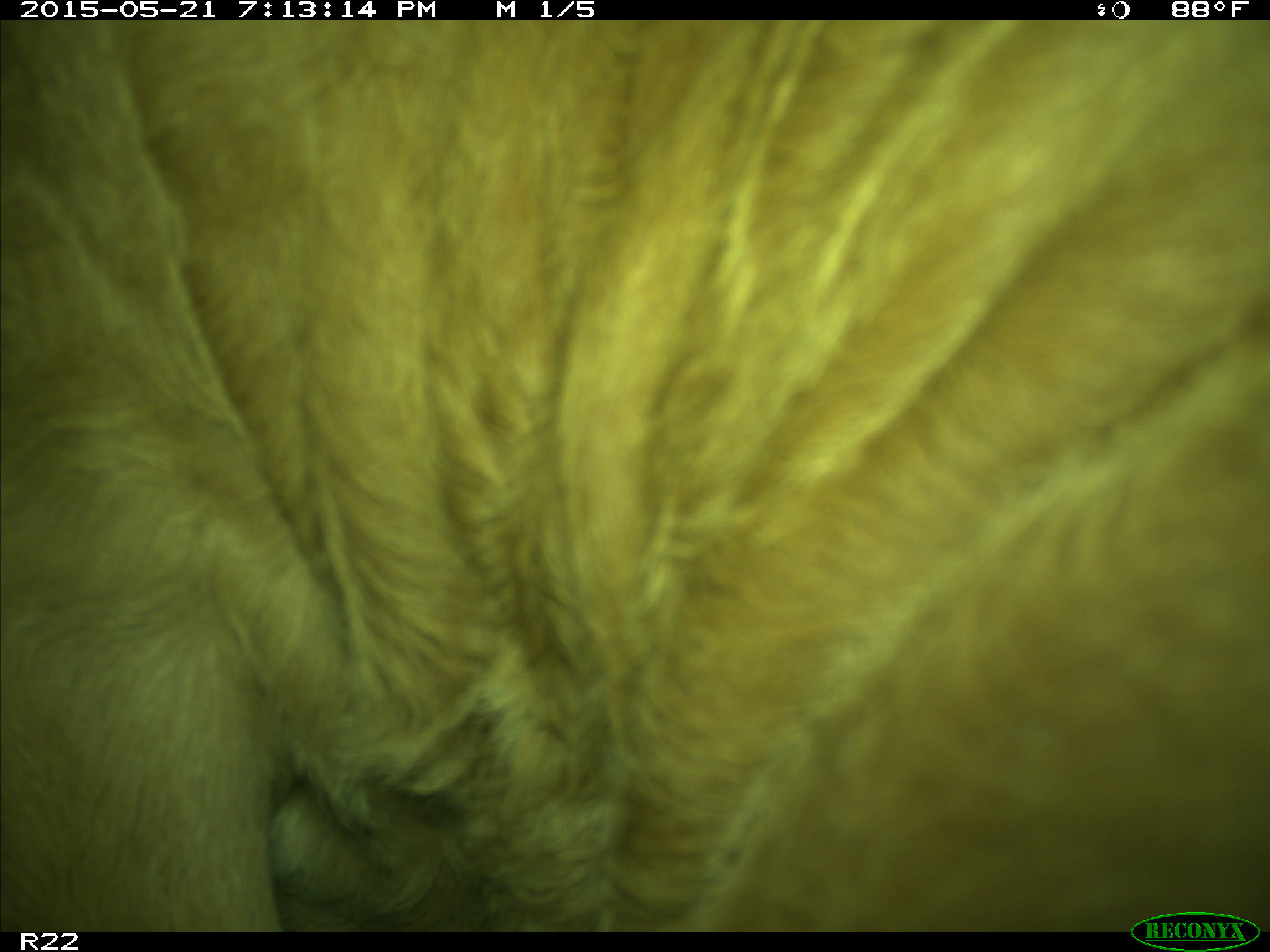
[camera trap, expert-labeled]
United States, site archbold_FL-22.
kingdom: Animalia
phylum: Chordata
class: Mammalia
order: Artiodactyla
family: Bovidae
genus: Bos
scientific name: Bos taurus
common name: domestic cow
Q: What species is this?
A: Bos taurus (domestic cow).